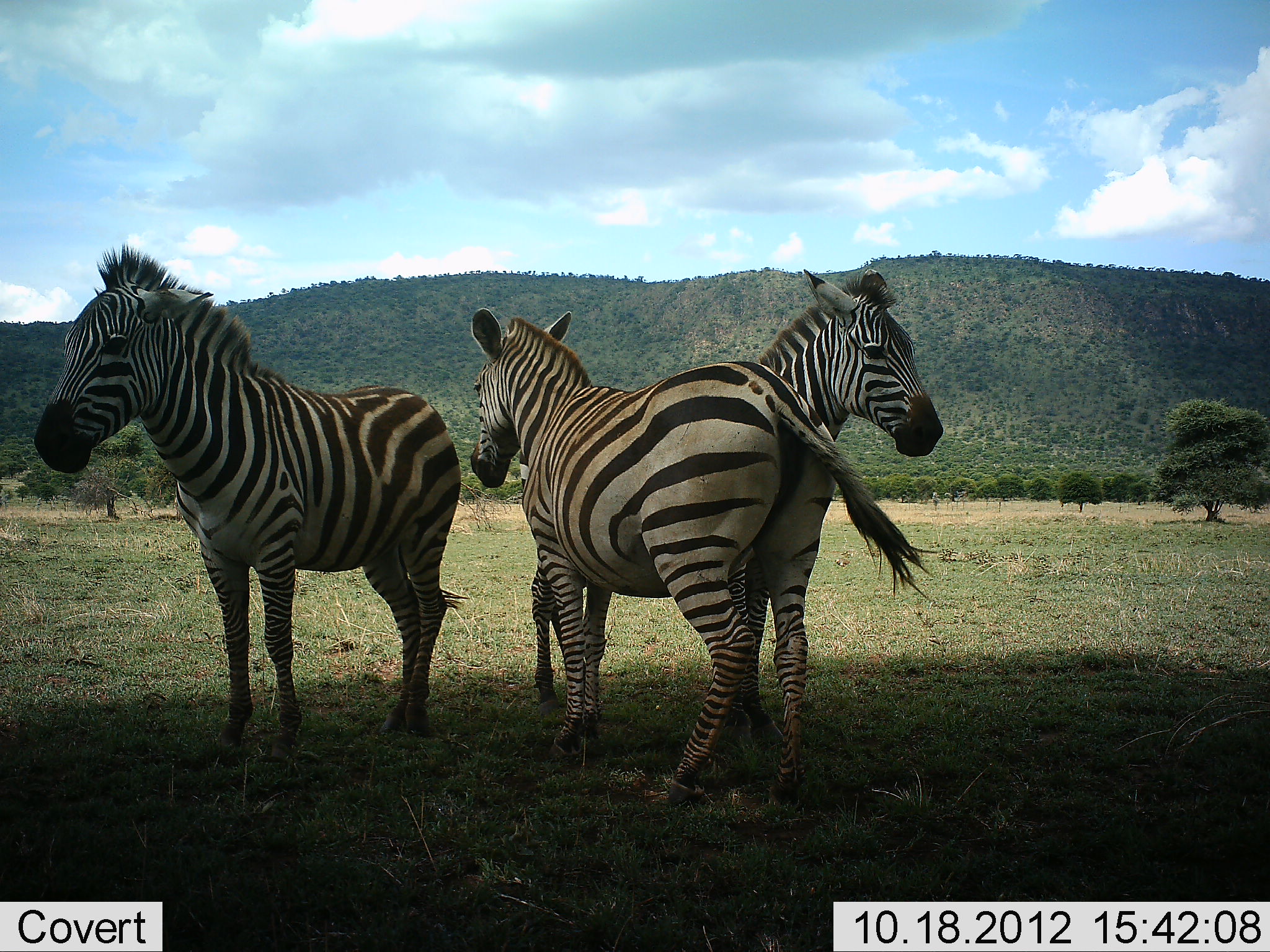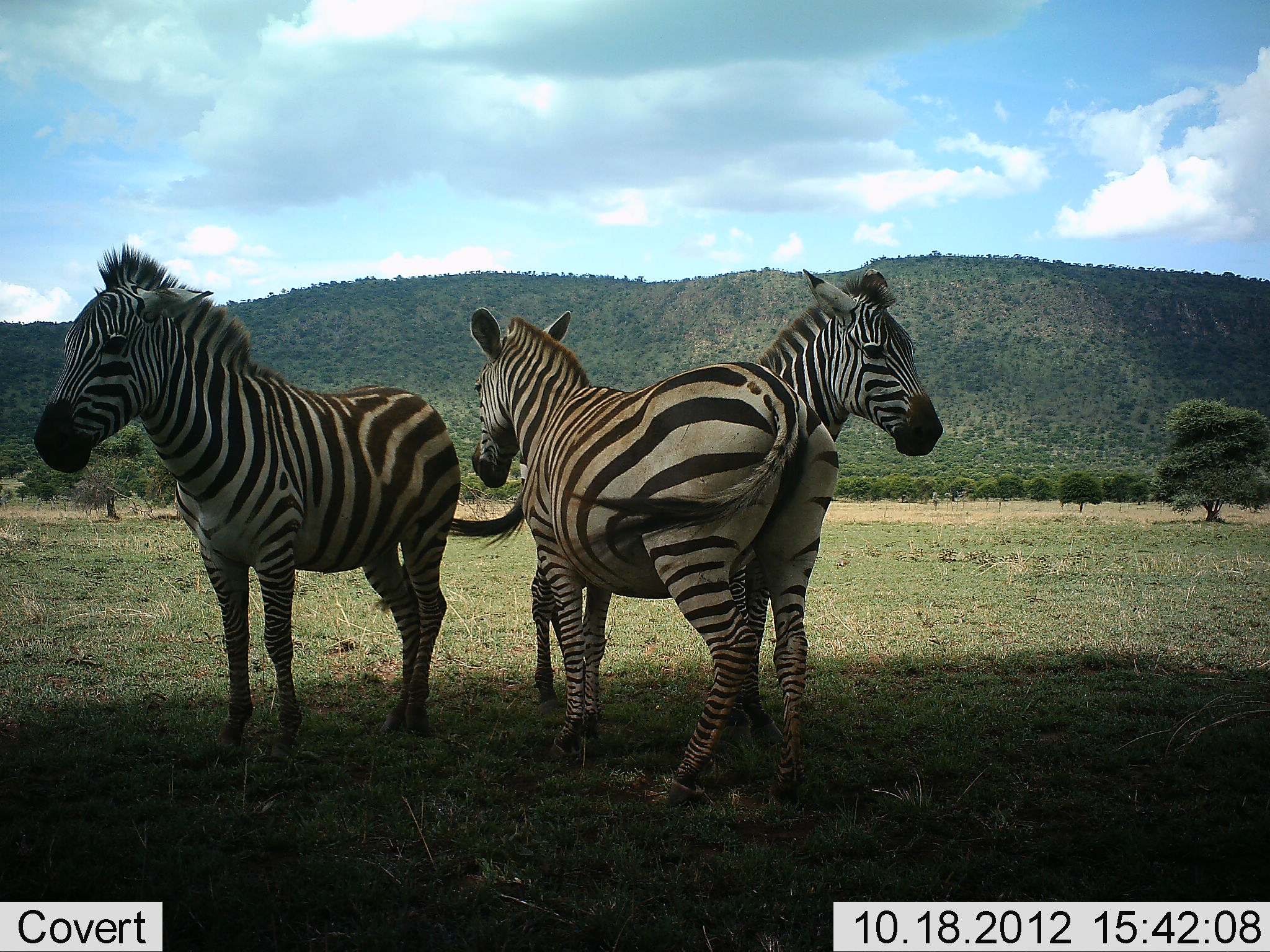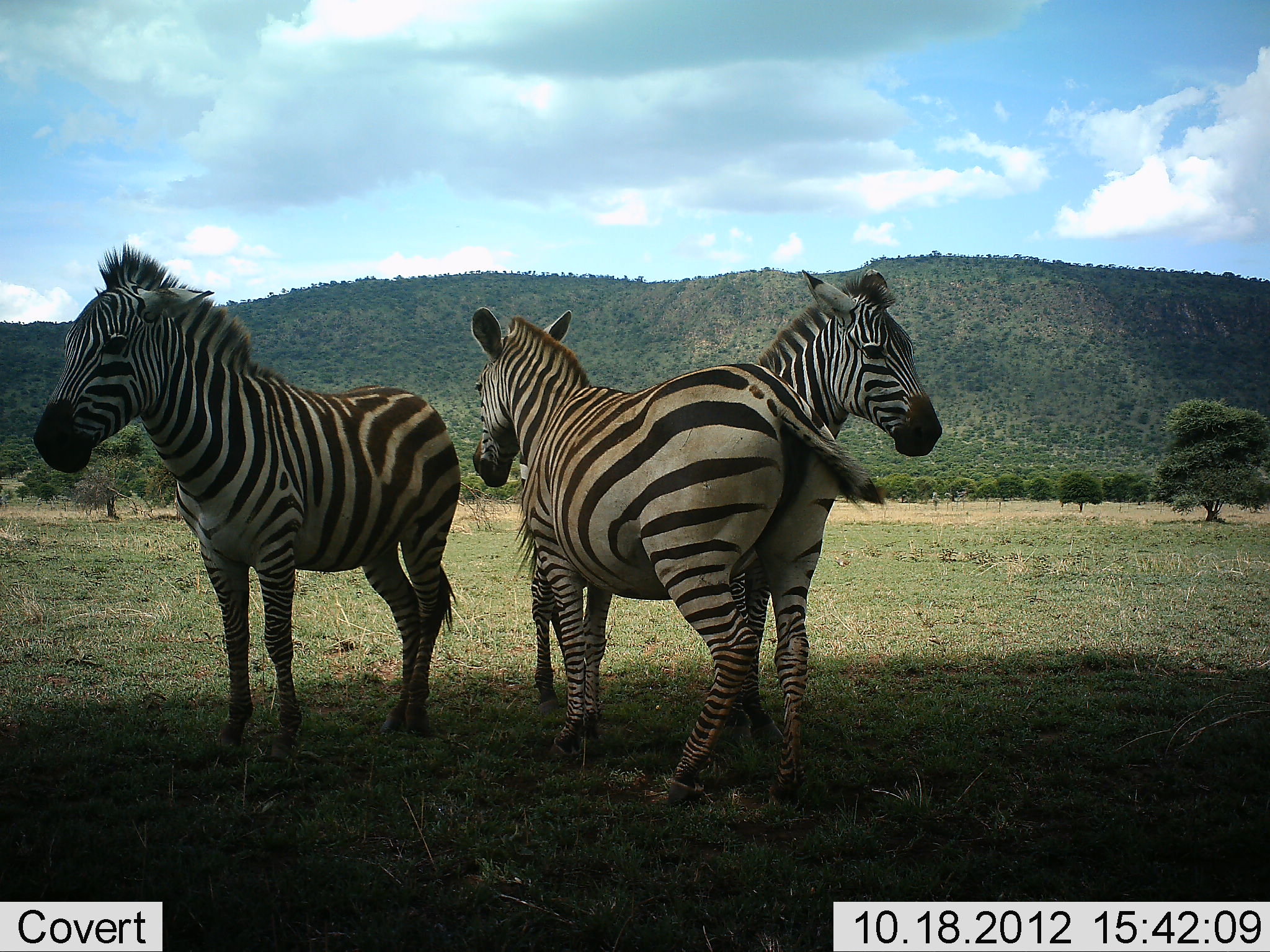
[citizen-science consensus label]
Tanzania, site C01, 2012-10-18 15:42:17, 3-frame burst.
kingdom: Animalia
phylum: Chordata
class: Mammalia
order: Perissodactyla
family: Equidae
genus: Equus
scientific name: Equus quagga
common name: plains zebra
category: zebra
Zebra (plains zebra) (Equus quagga), count 3. Behavior (volunteer vote fractions): standing 100%, resting 0%, moving 0%, interacting 0%. Young present (vote fraction): 0%. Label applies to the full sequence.